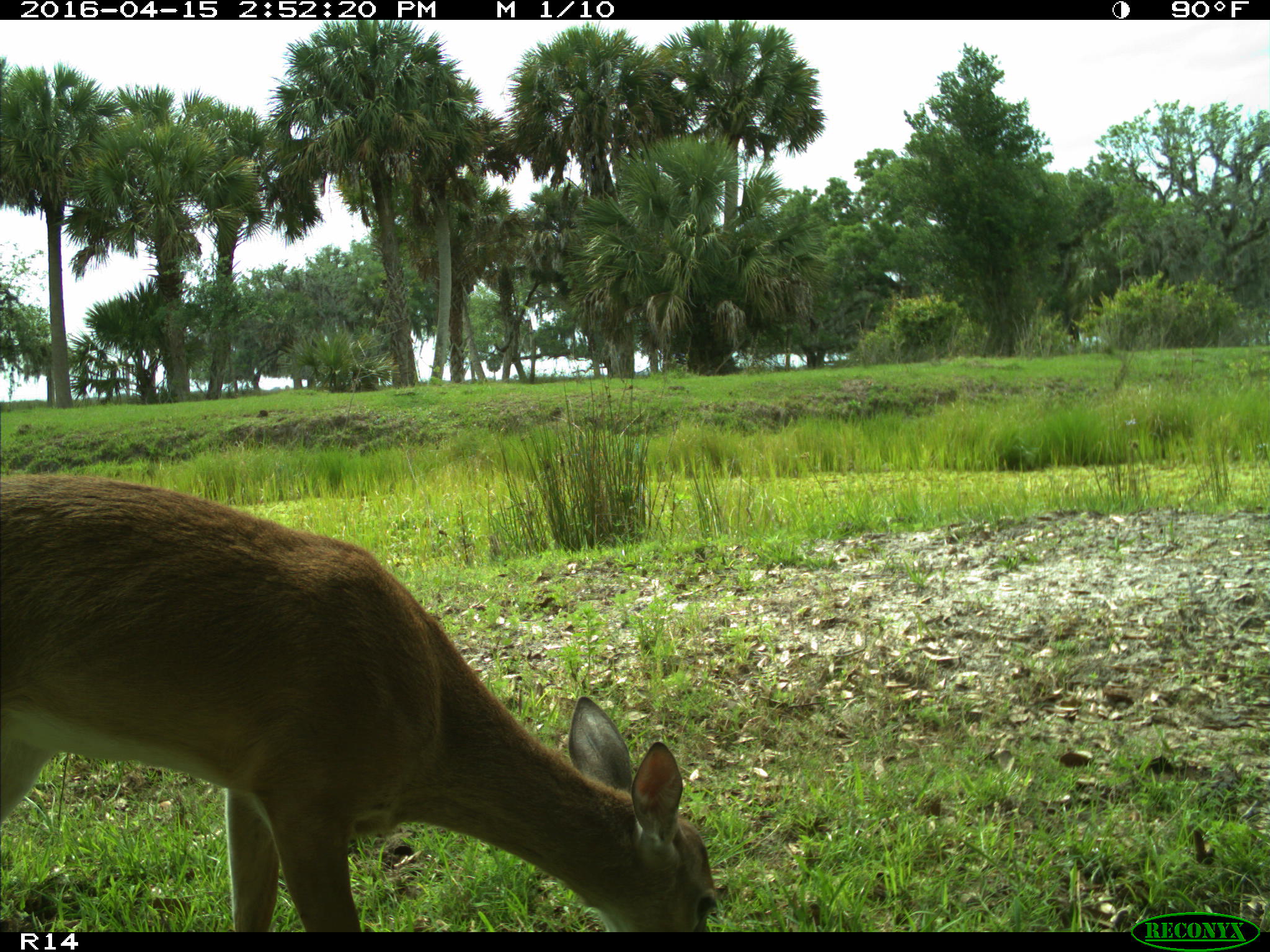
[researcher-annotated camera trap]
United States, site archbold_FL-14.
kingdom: Animalia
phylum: Chordata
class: Mammalia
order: Artiodactyla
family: Cervidae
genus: Odocoileus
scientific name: Odocoileus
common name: deer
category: unidentified deer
Unidentified deer (deer) (Odocoileus).